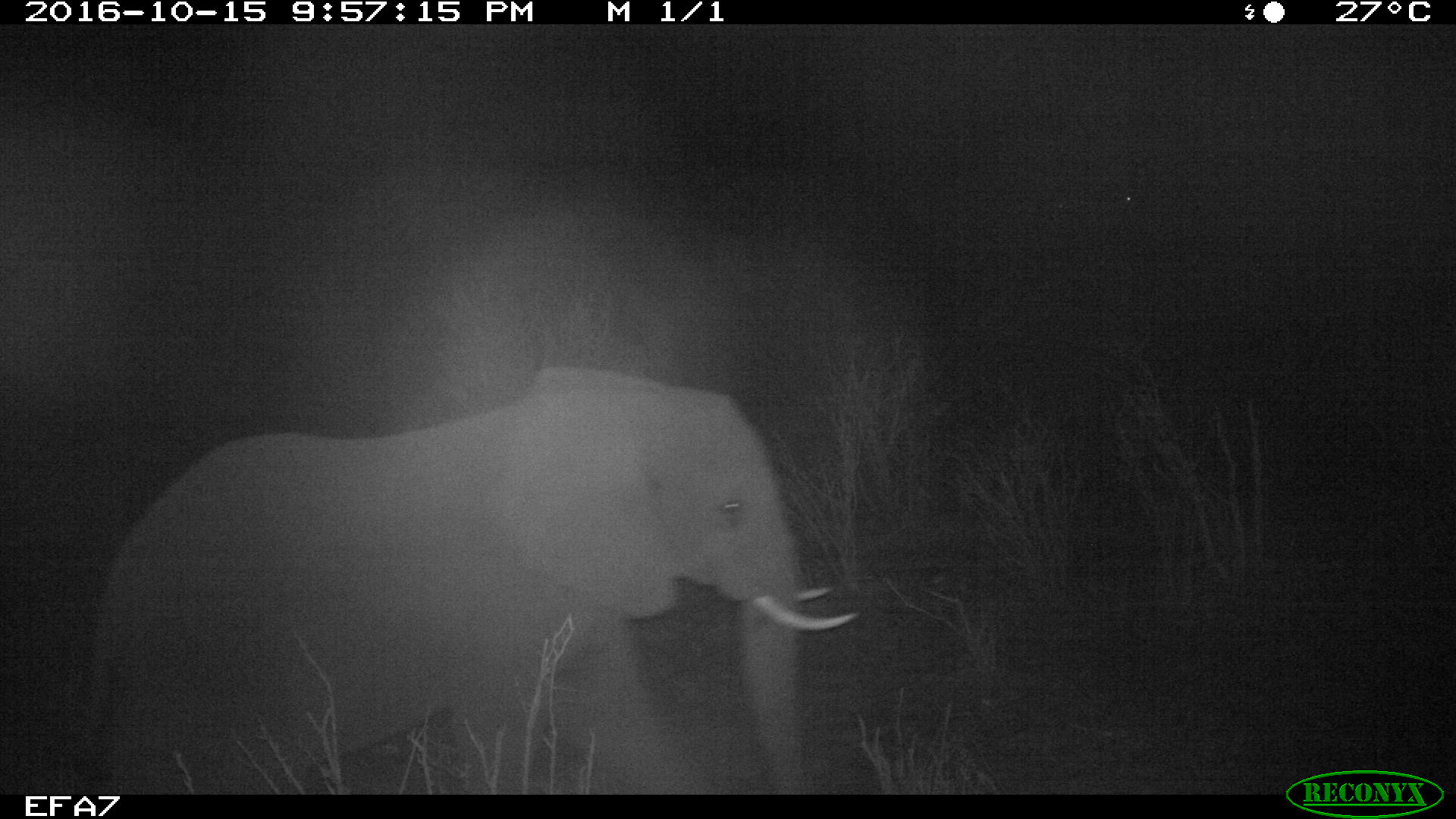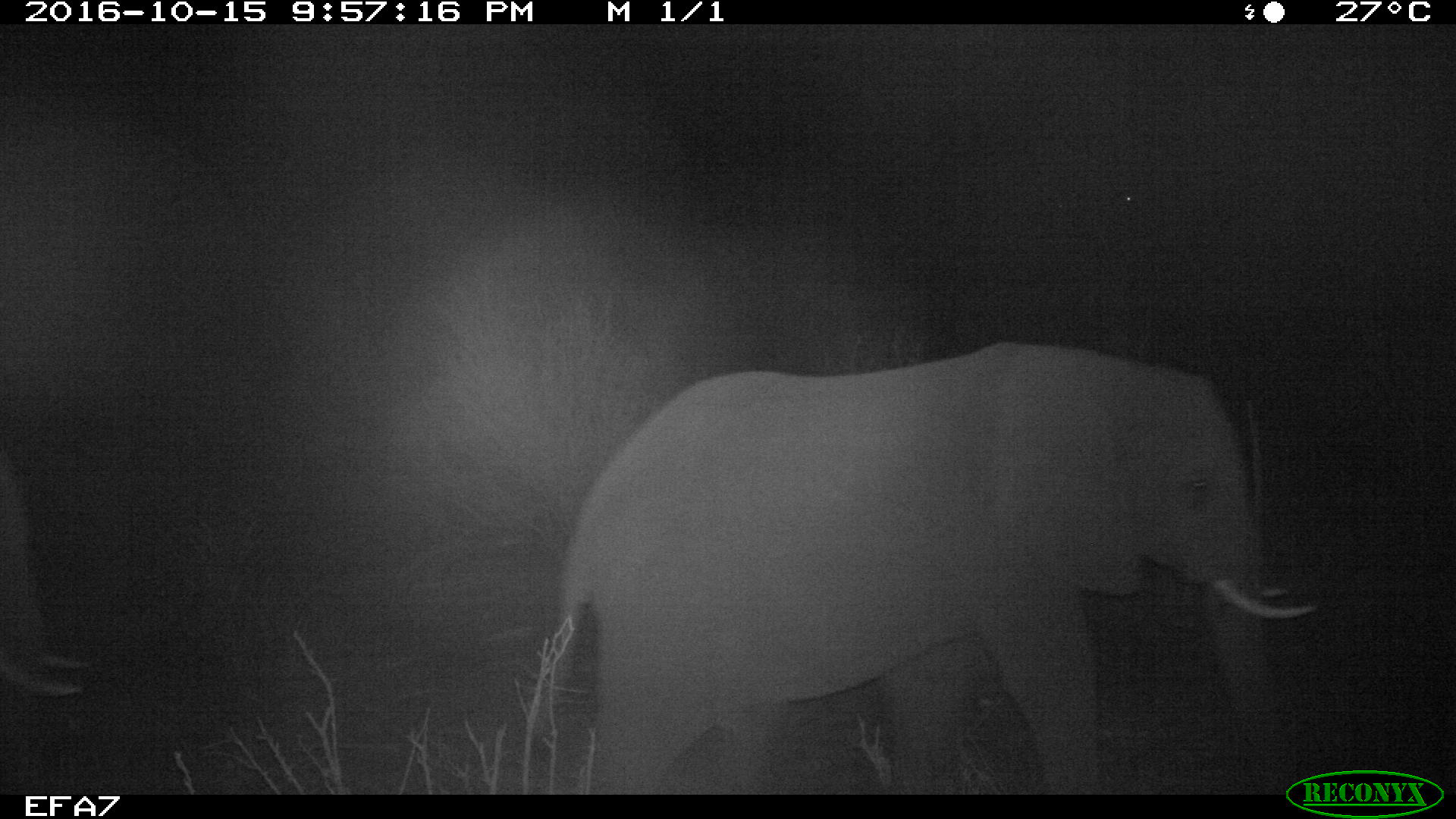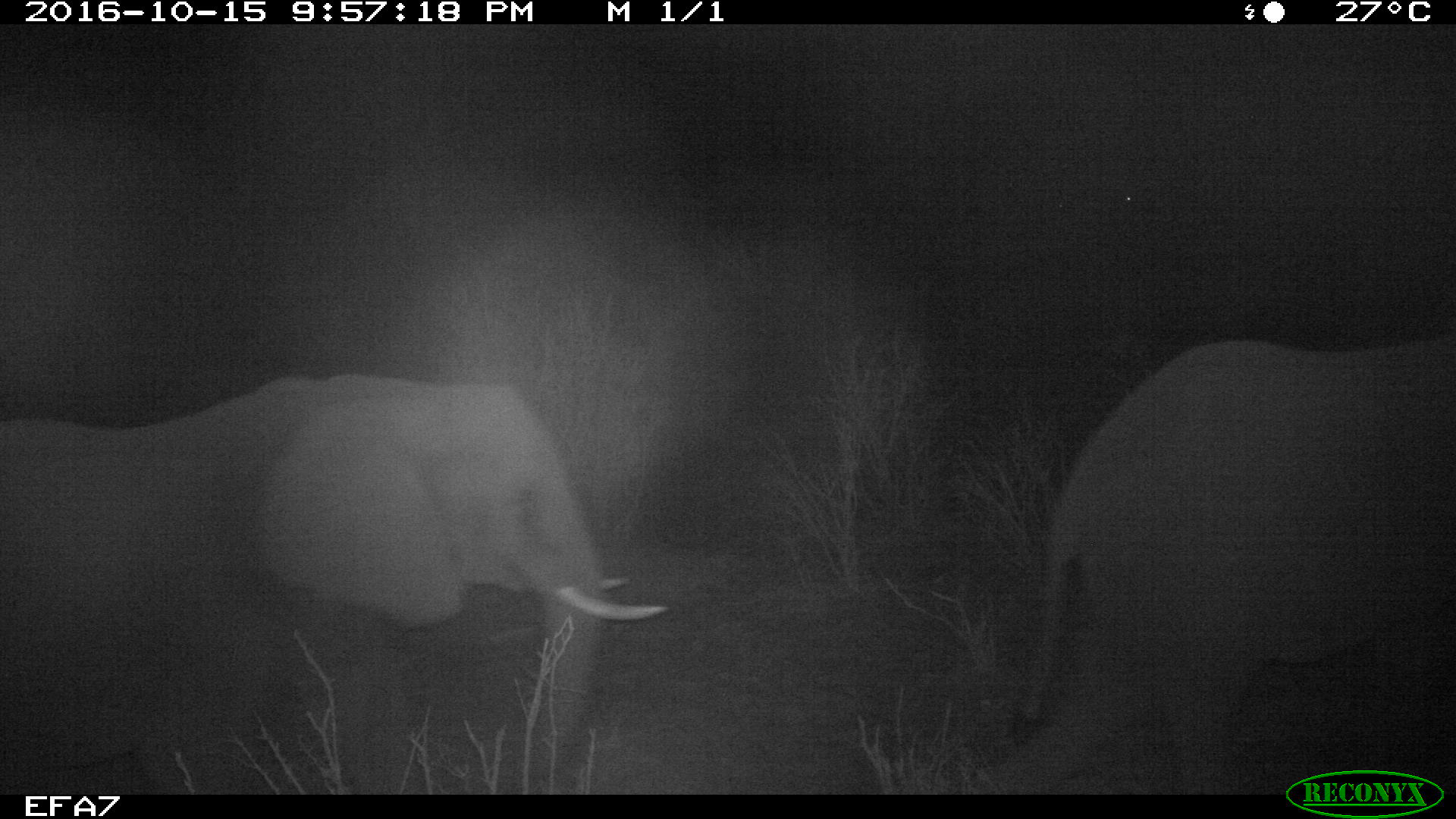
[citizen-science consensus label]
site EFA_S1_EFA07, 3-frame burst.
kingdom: Animalia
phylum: Chordata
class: Mammalia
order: Proboscidea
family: Elephantidae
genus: Loxodonta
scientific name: Loxodonta africana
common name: african bush elephant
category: elephant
Elephant (african bush elephant) (Loxodonta africana), count 1. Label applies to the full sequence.